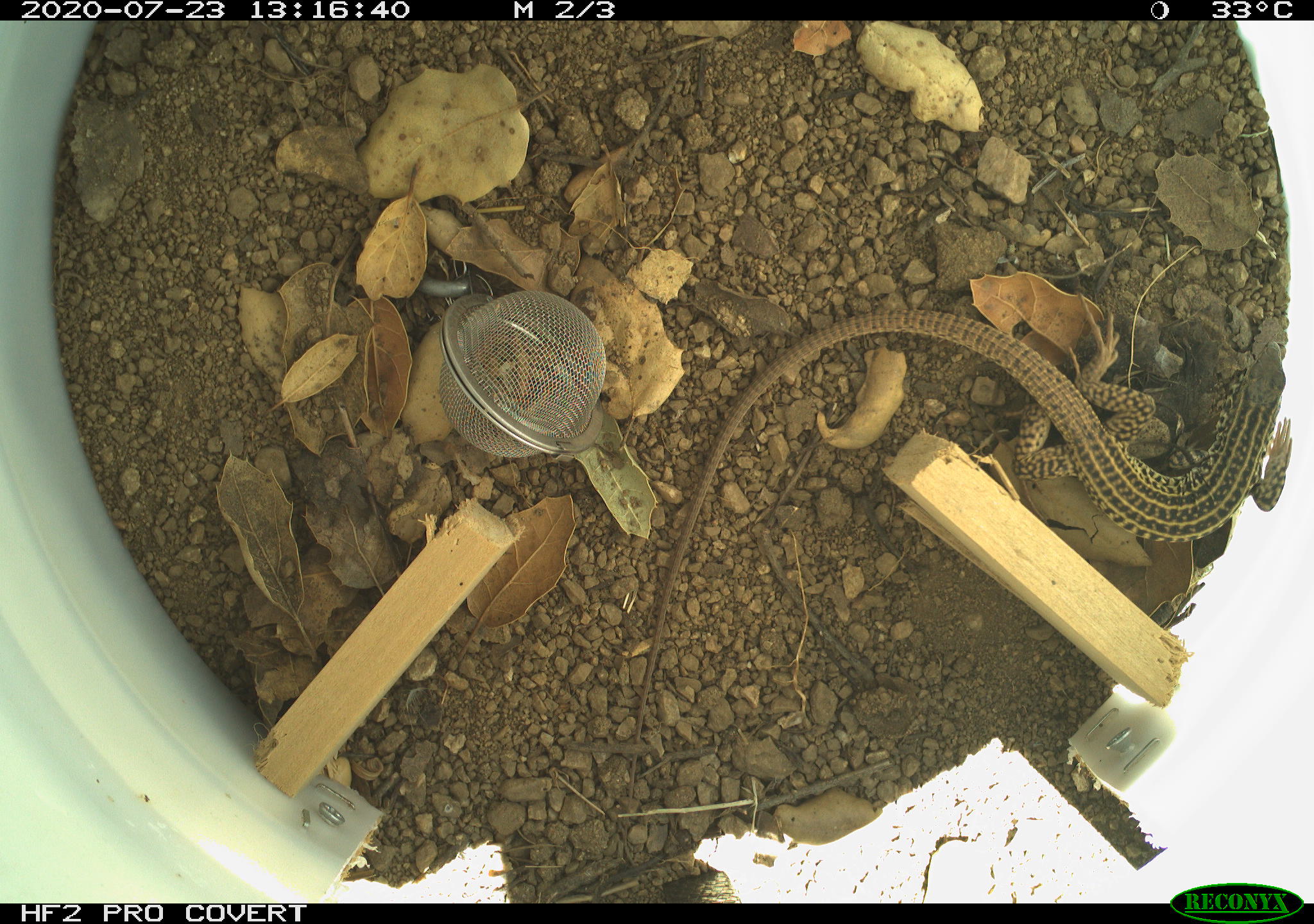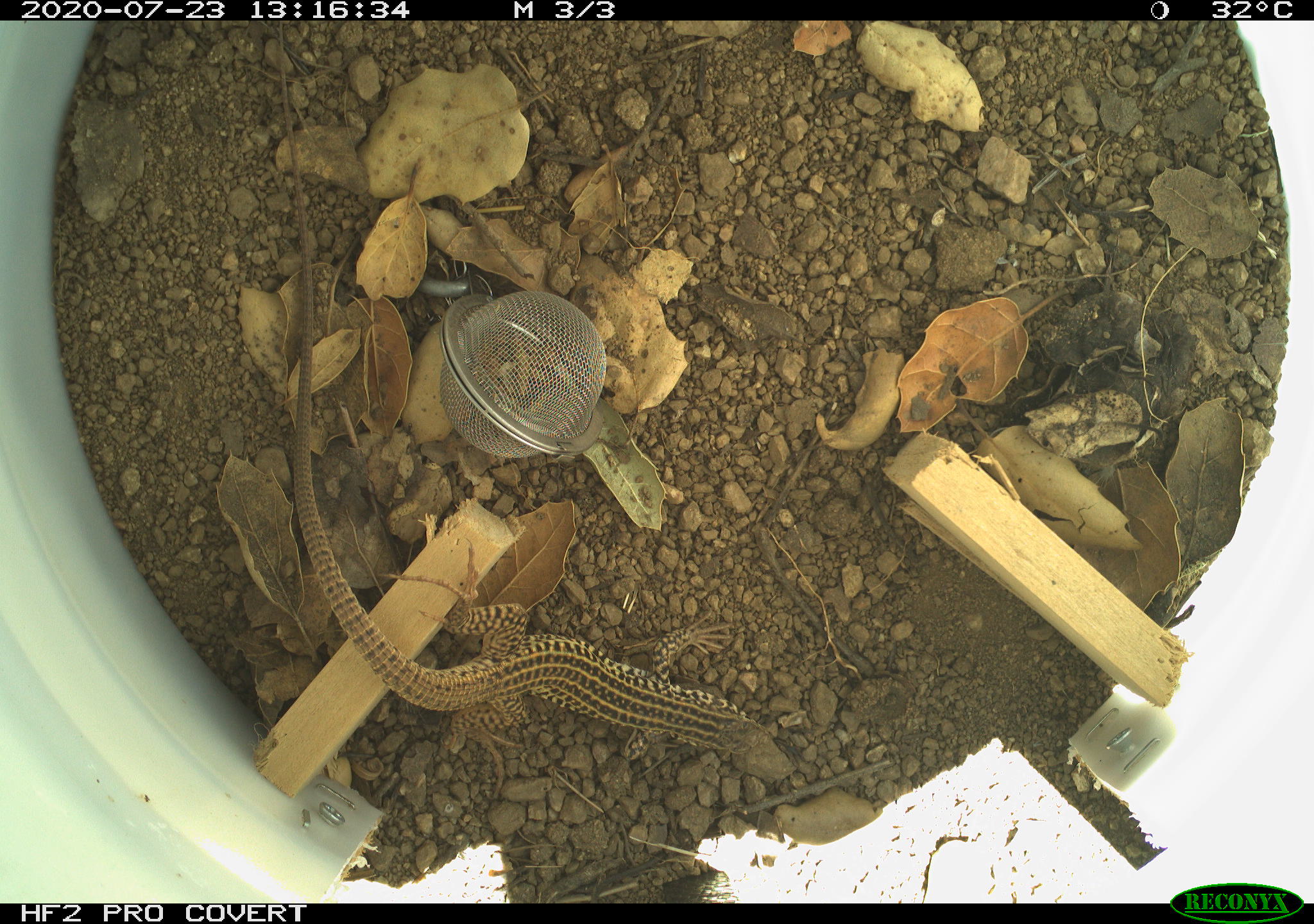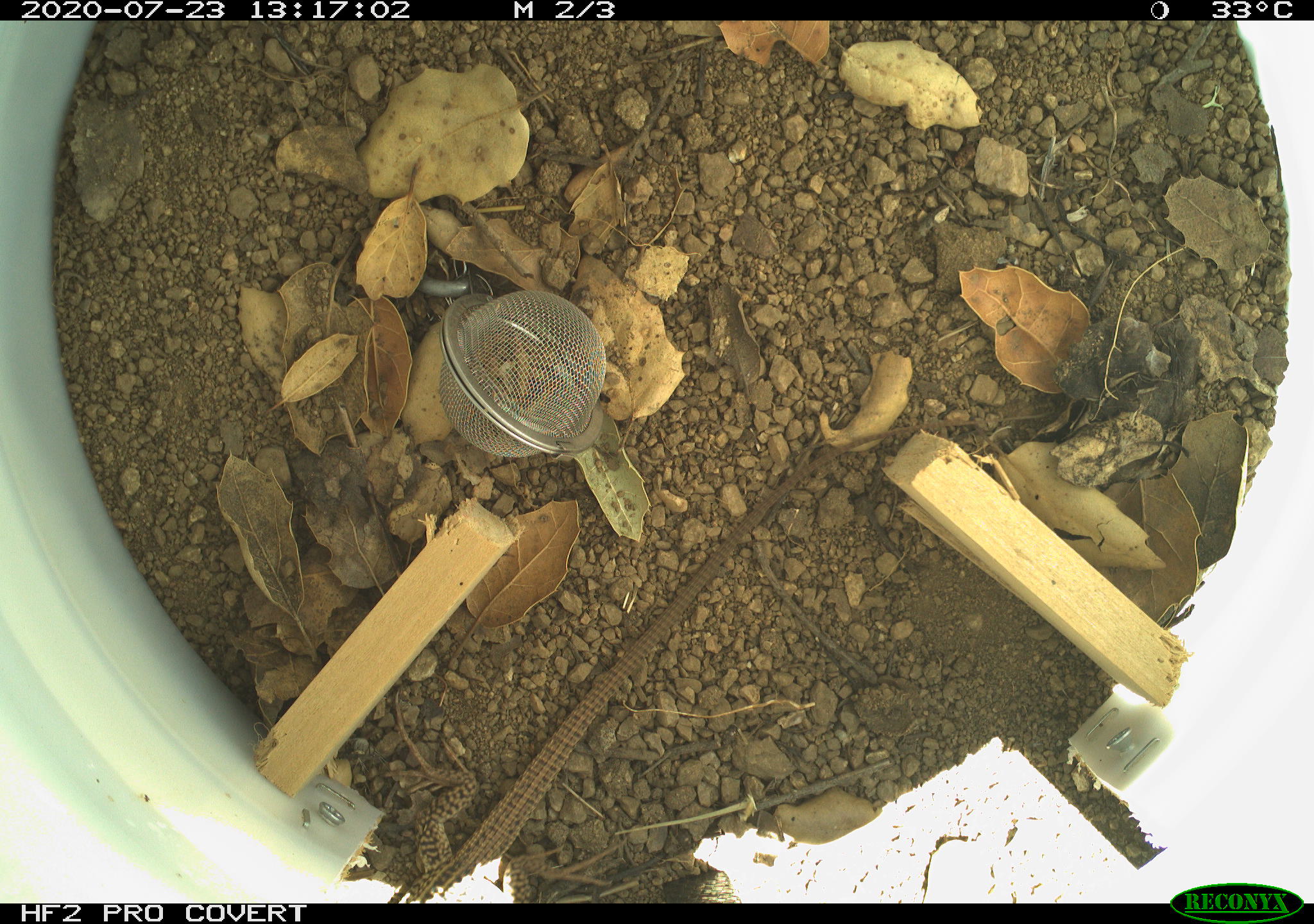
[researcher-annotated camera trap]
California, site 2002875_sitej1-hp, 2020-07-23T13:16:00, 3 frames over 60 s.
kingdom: Animalia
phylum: Chordata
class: Reptilia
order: Squamata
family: Teiidae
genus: Aspidoscelis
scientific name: Aspidoscelis tigris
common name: western whiptail